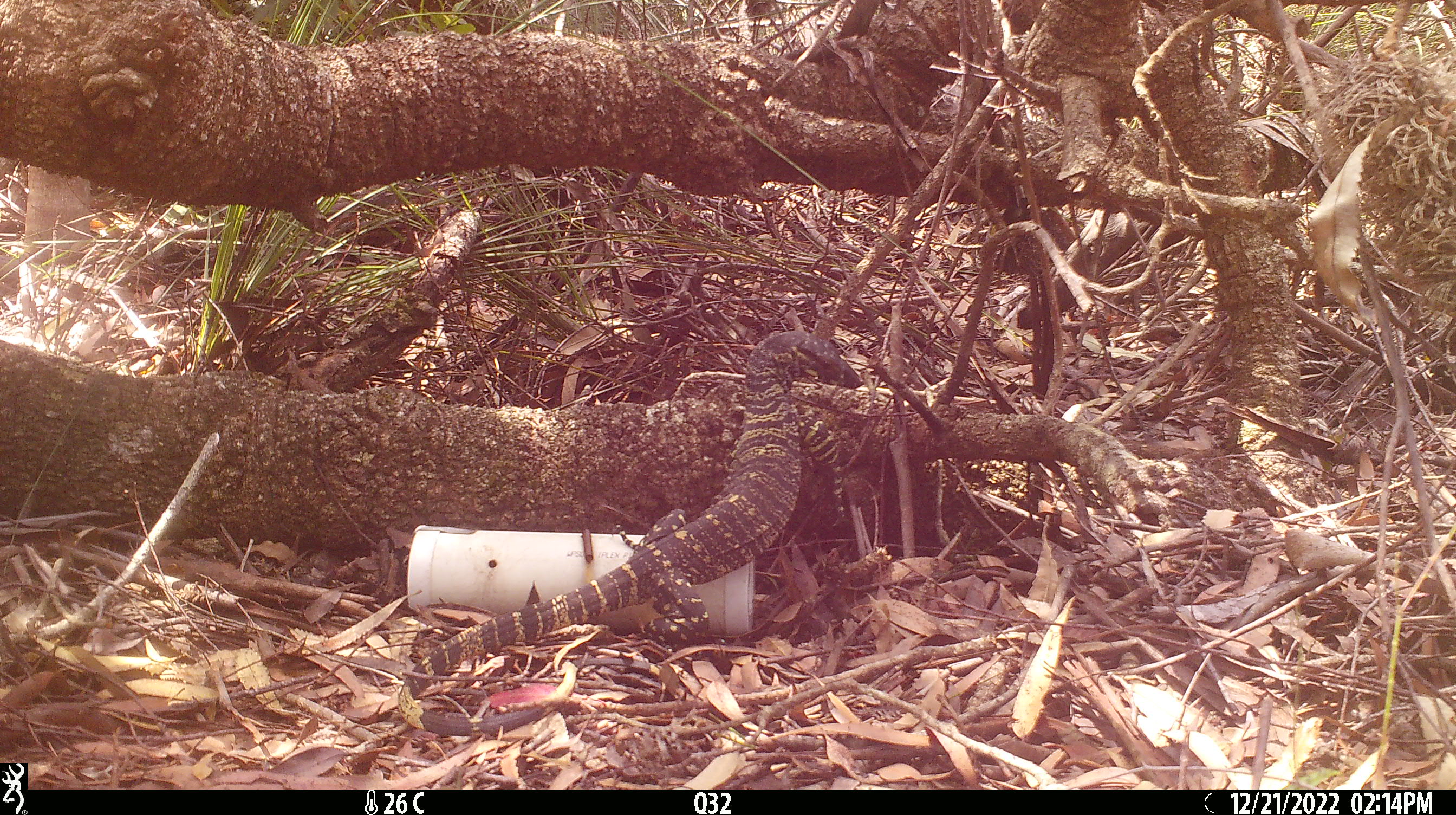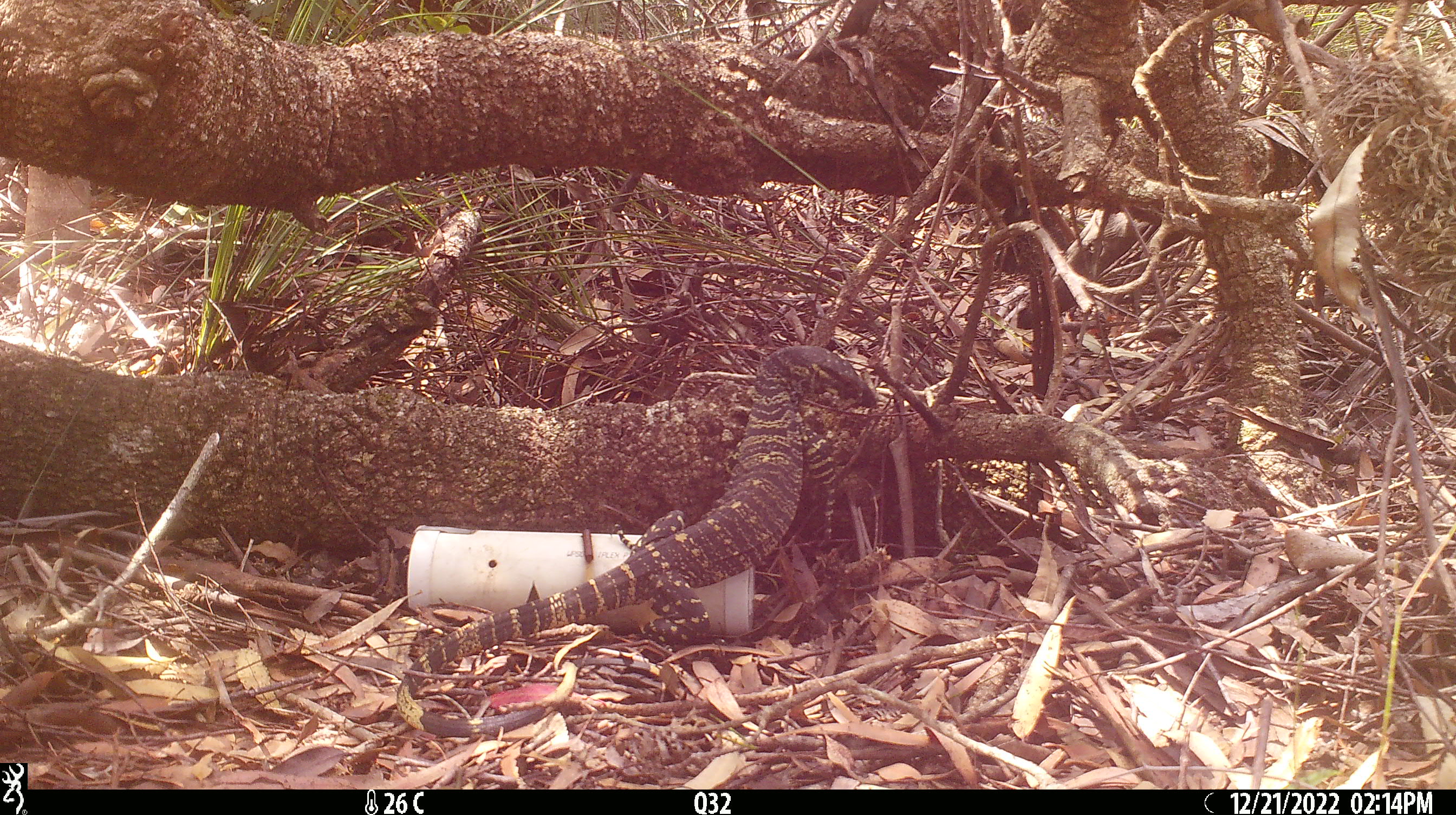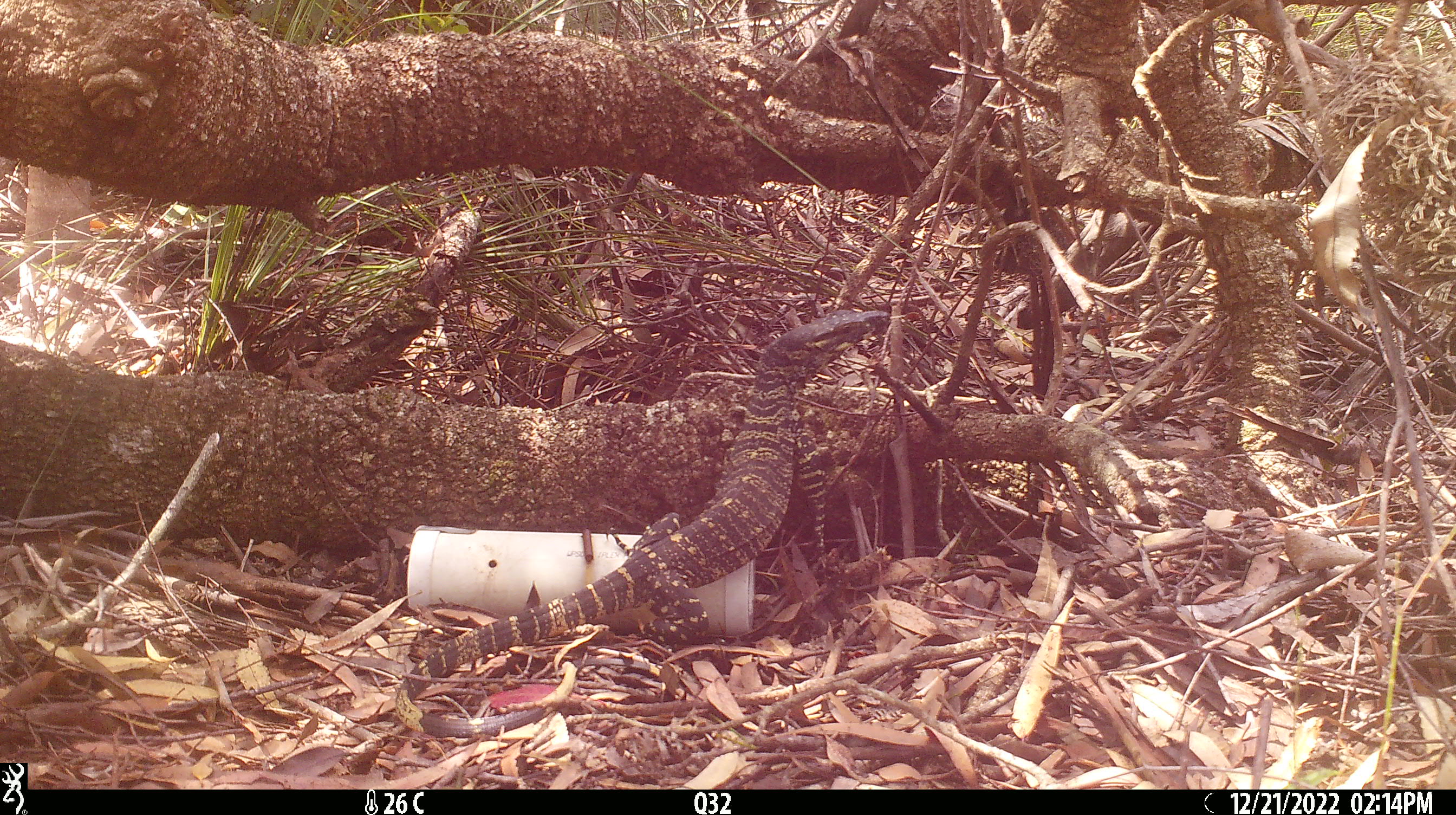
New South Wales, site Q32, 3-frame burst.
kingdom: Animalia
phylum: Chordata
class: Reptilia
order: Squamata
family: Varanidae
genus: Varanus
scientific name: Varanus varius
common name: lace monitor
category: goanna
Goanna (lace monitor) (Varanus varius).